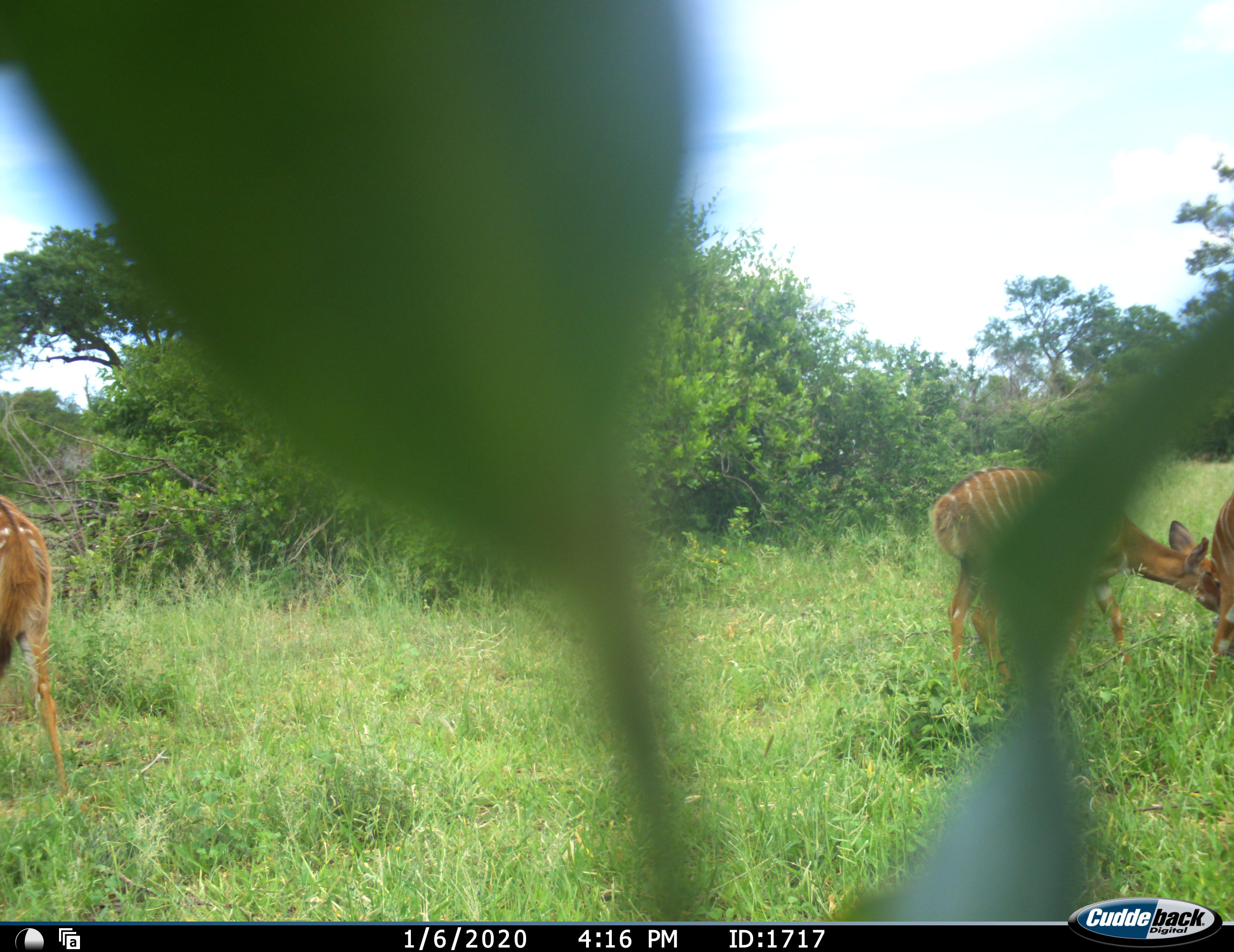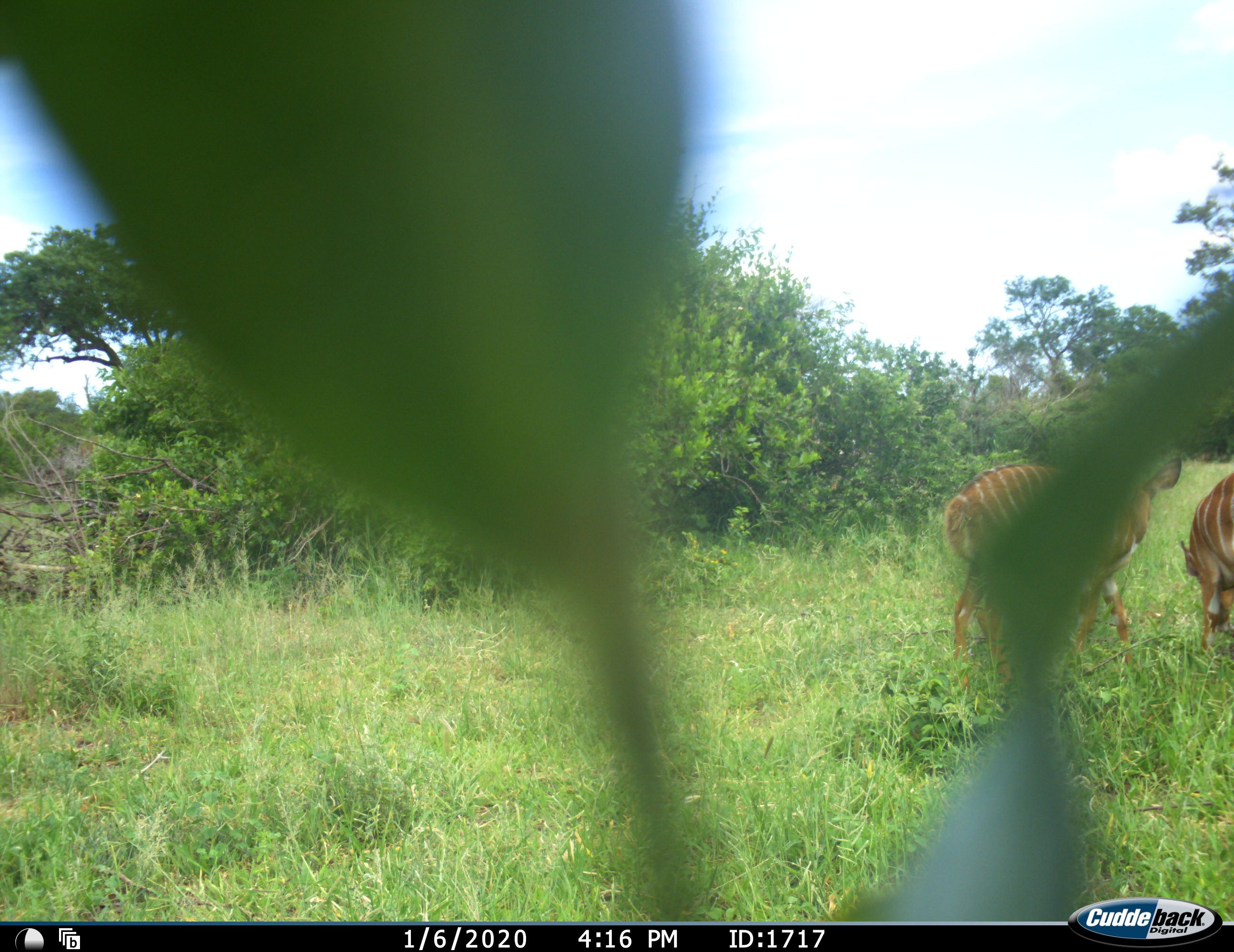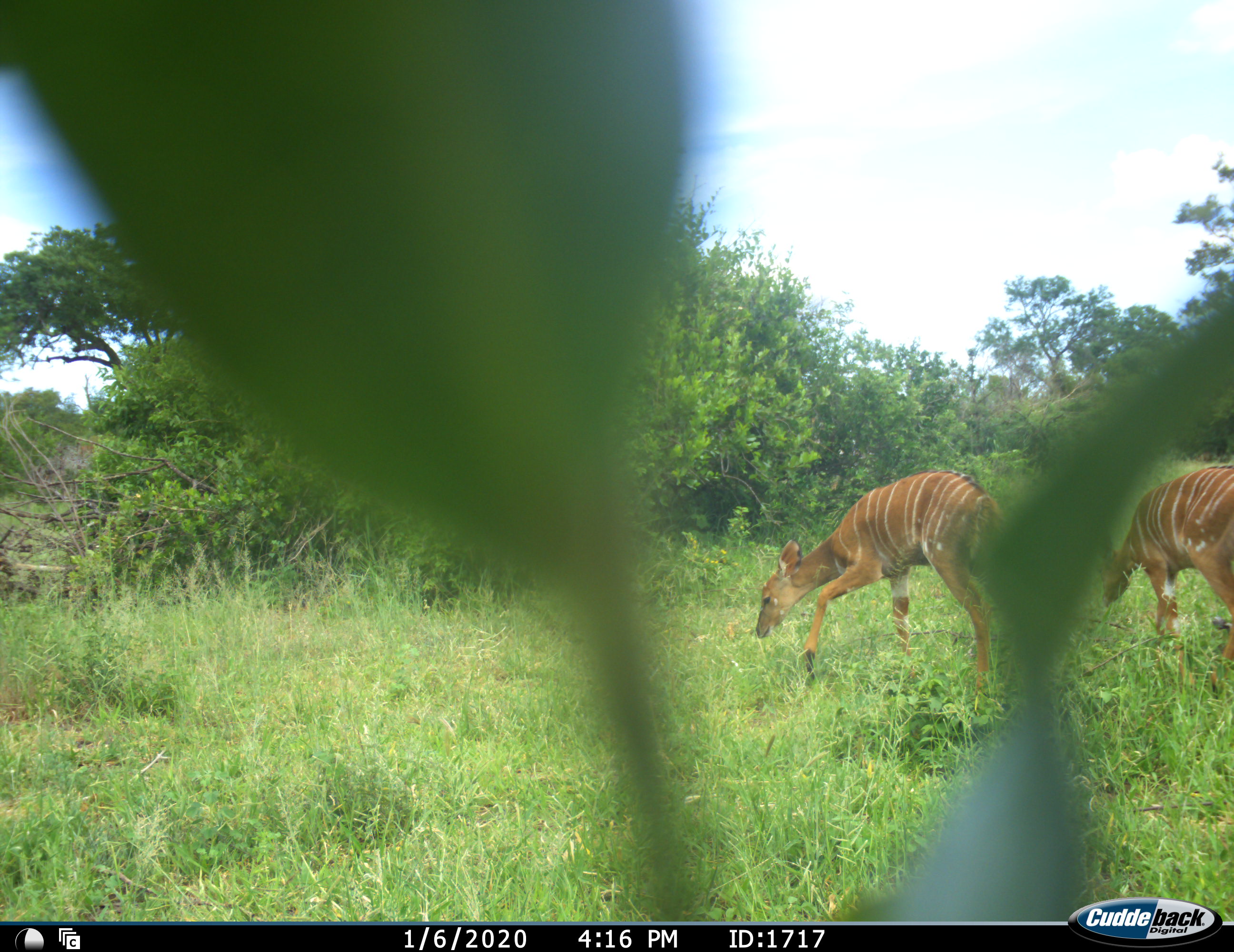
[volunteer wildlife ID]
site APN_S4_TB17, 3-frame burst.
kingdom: Animalia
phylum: Chordata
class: Mammalia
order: Artiodactyla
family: Bovidae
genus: Tragelaphus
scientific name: Tragelaphus angasii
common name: nyala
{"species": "nyala (Tragelaphus angasii)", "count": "3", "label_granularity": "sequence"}